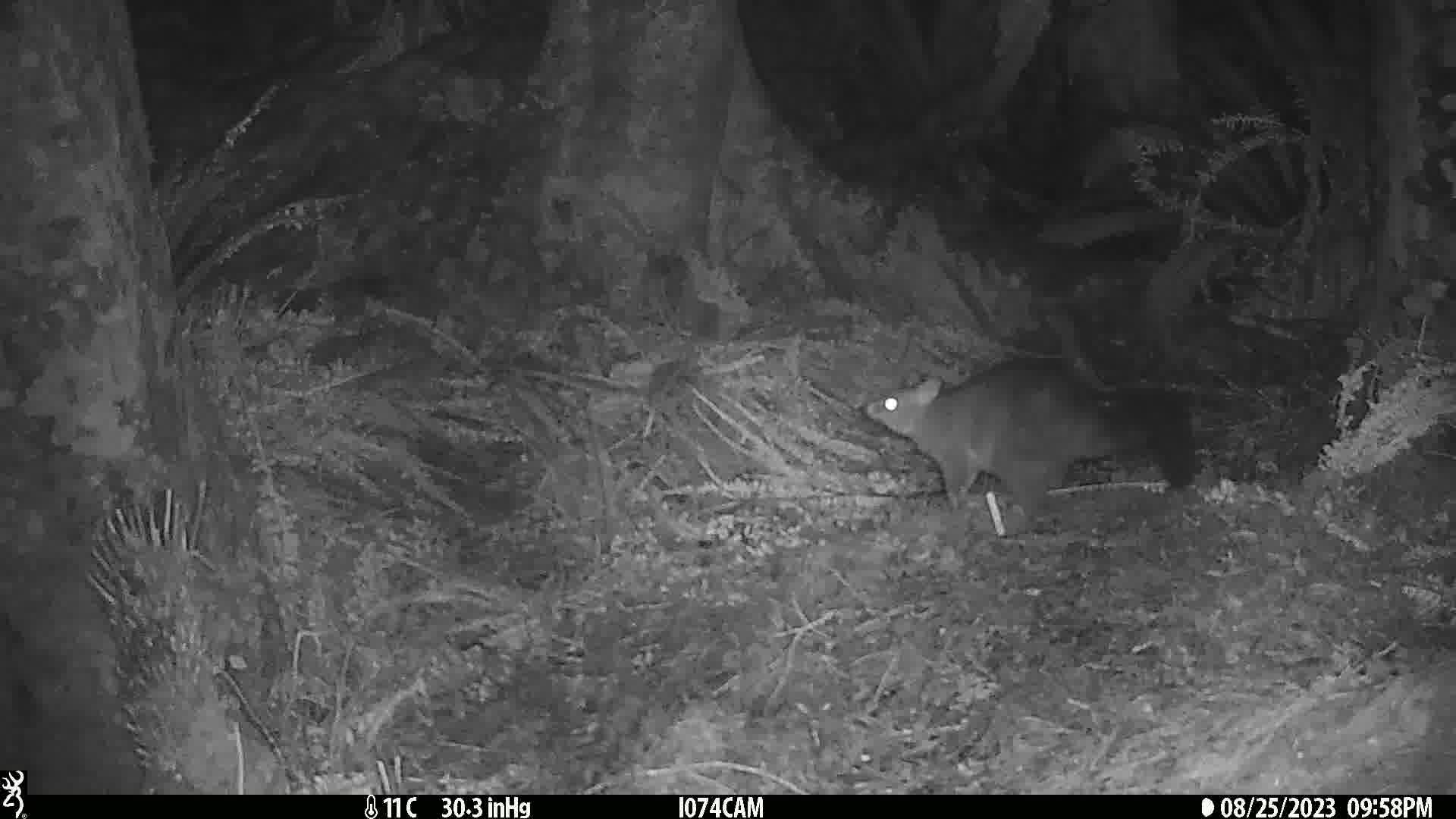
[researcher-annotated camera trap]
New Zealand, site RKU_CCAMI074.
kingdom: Animalia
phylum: Chordata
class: Mammalia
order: Diprotodontia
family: Phalangeridae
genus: Trichosurus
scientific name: Trichosurus vulpecula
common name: common brushtail possum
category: possum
Possum (common brushtail possum) (Trichosurus vulpecula).